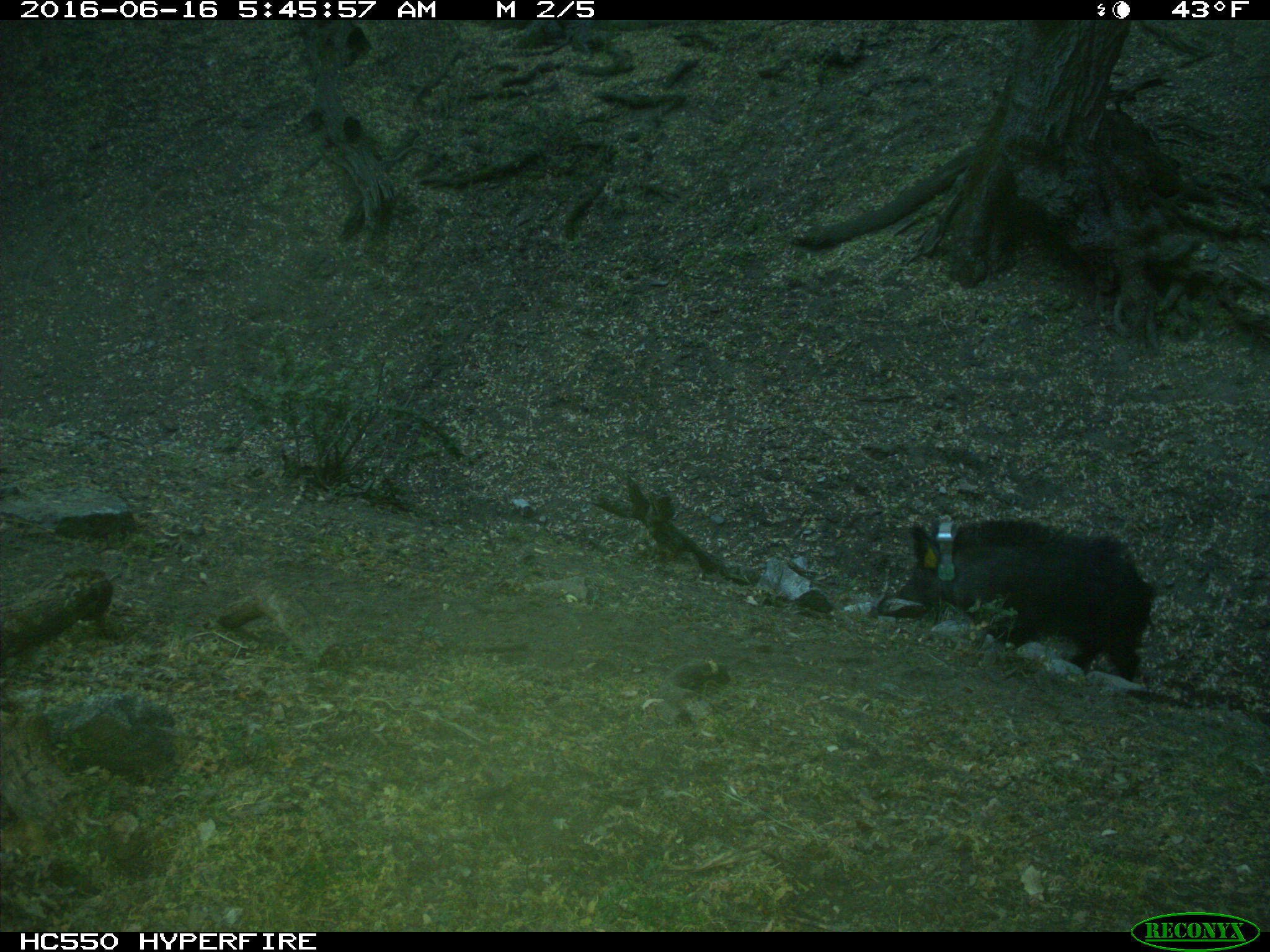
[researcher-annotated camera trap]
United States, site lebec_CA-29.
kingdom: Animalia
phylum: Chordata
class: Mammalia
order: Artiodactyla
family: Suidae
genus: Sus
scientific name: Sus scrofa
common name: wild boar